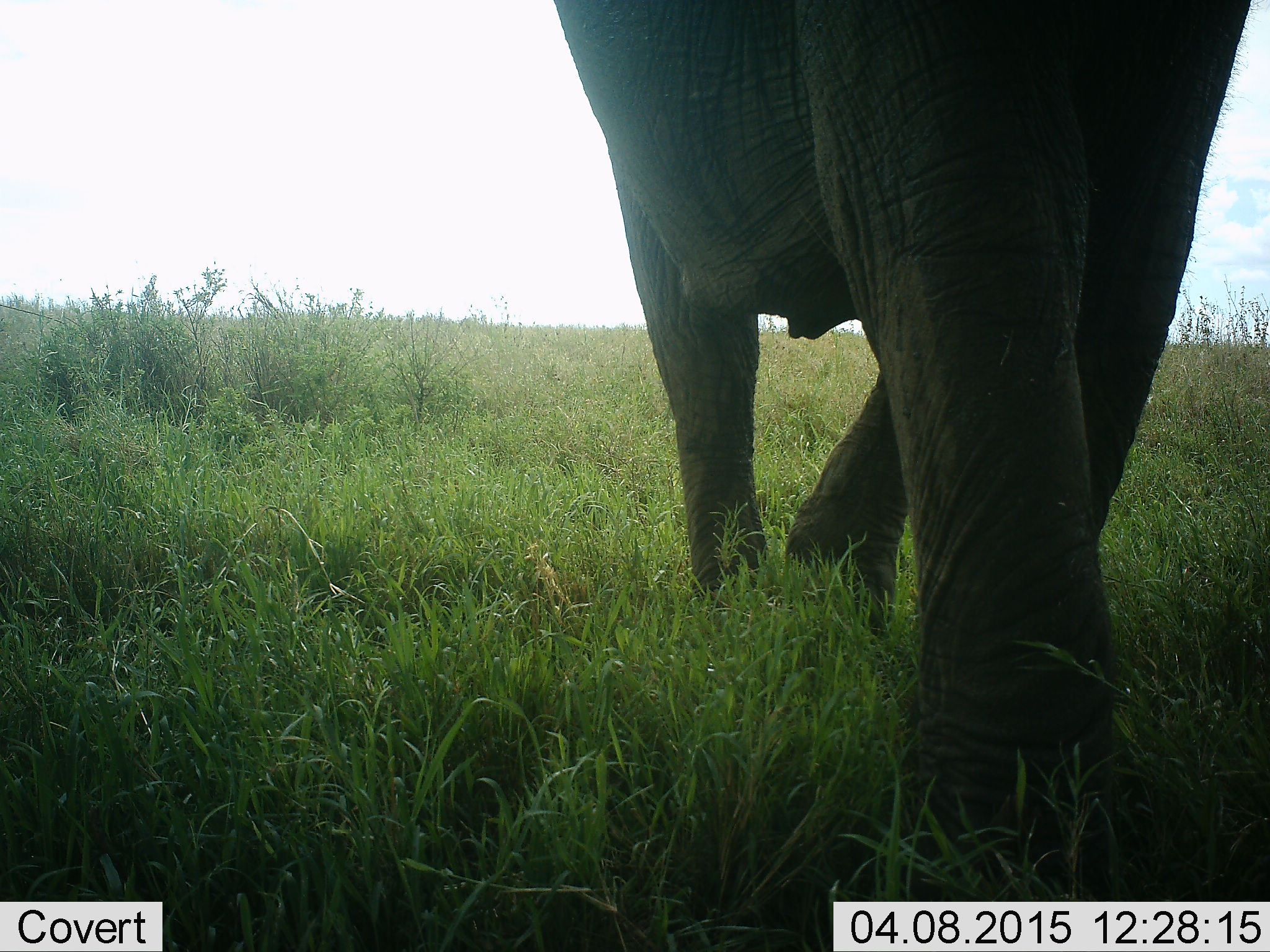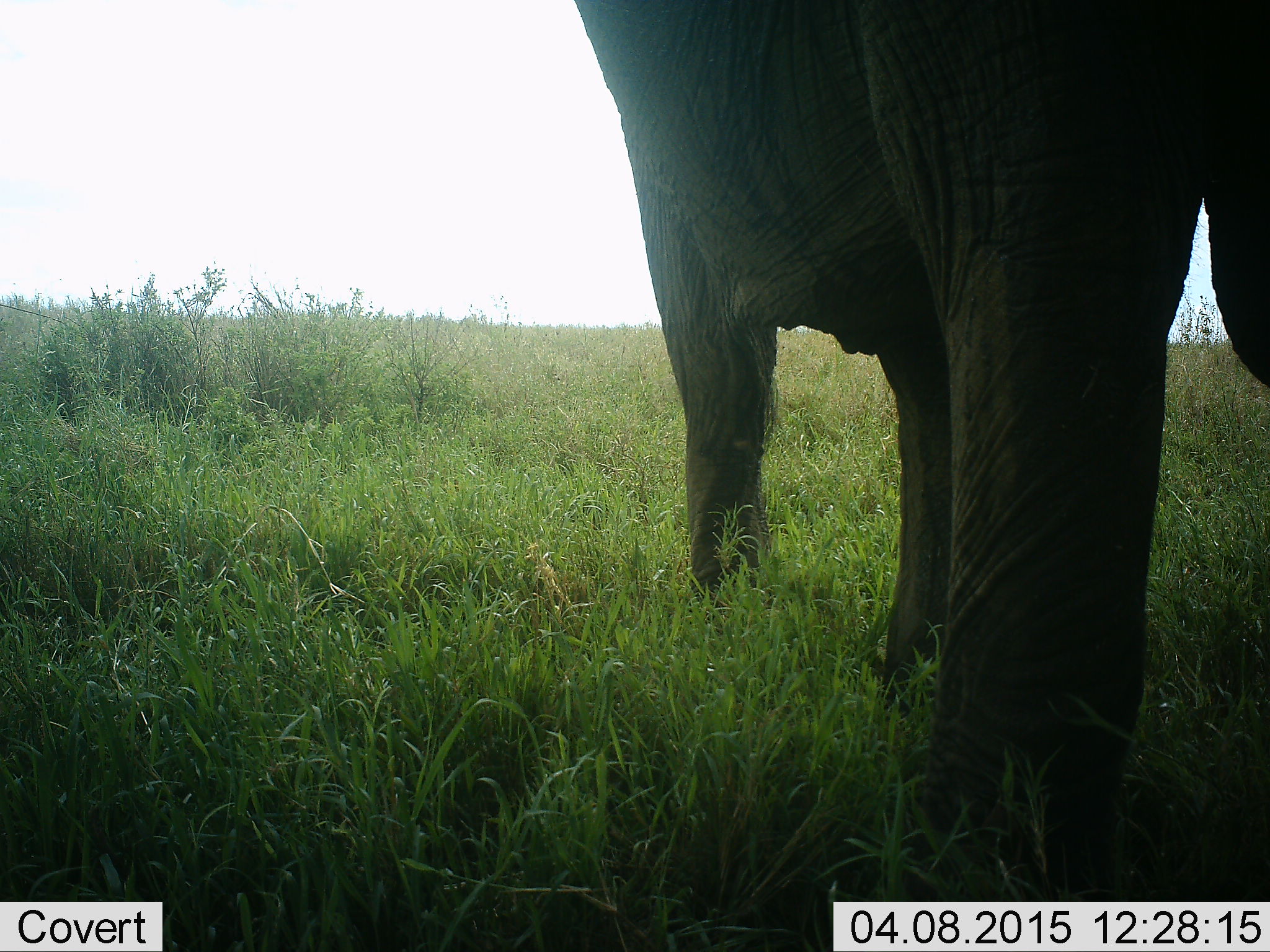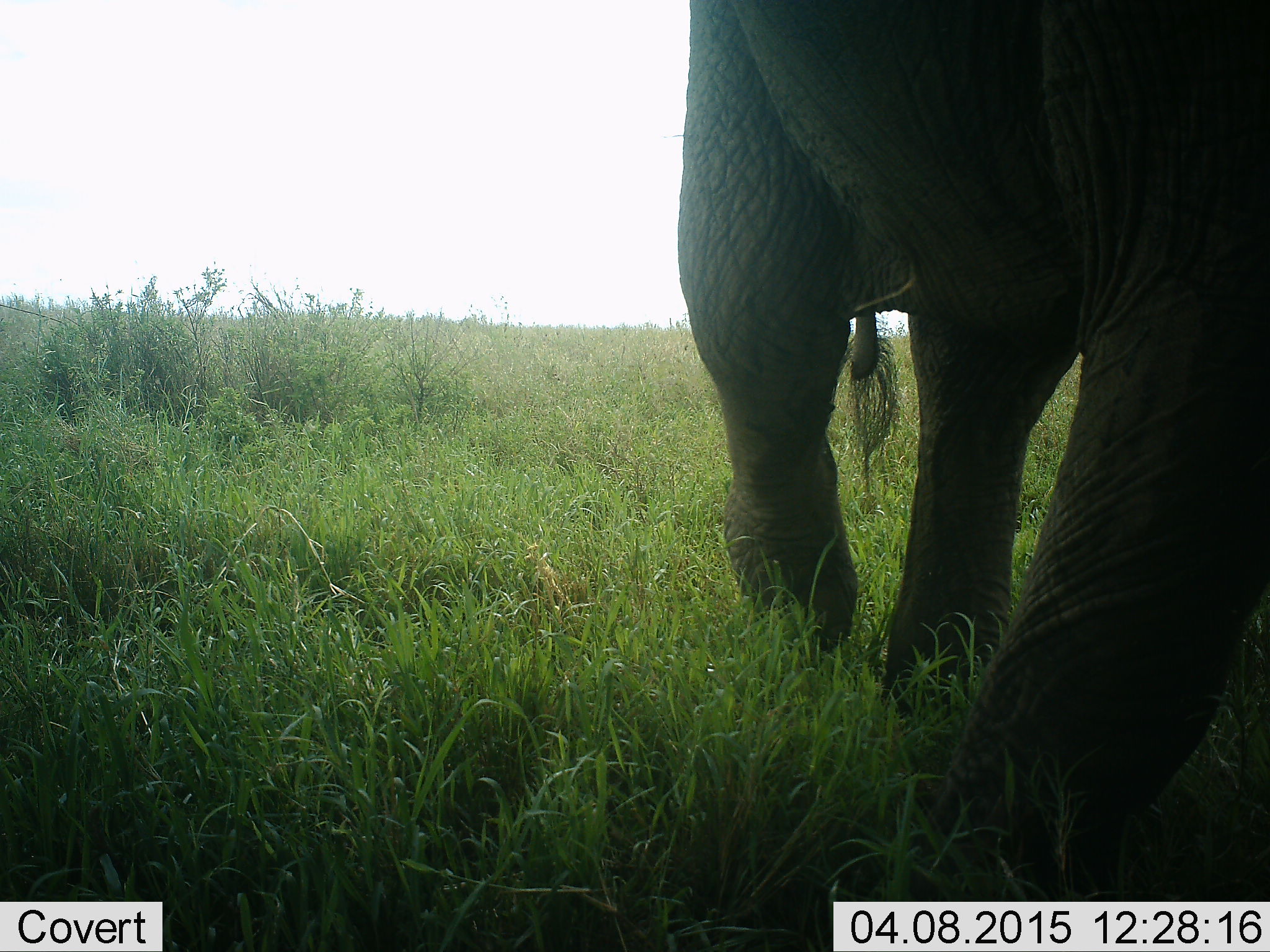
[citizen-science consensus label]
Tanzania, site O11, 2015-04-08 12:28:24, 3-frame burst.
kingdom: Animalia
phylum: Chordata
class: Mammalia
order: Proboscidea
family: Elephantidae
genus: Loxodonta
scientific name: Loxodonta africana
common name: african bush elephant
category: elephant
Elephant (african bush elephant) (Loxodonta africana), count 1. Behavior (volunteer vote fractions): standing 60%, resting 0%, moving 40%, interacting 0%. Young present (vote fraction): 0%. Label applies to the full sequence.